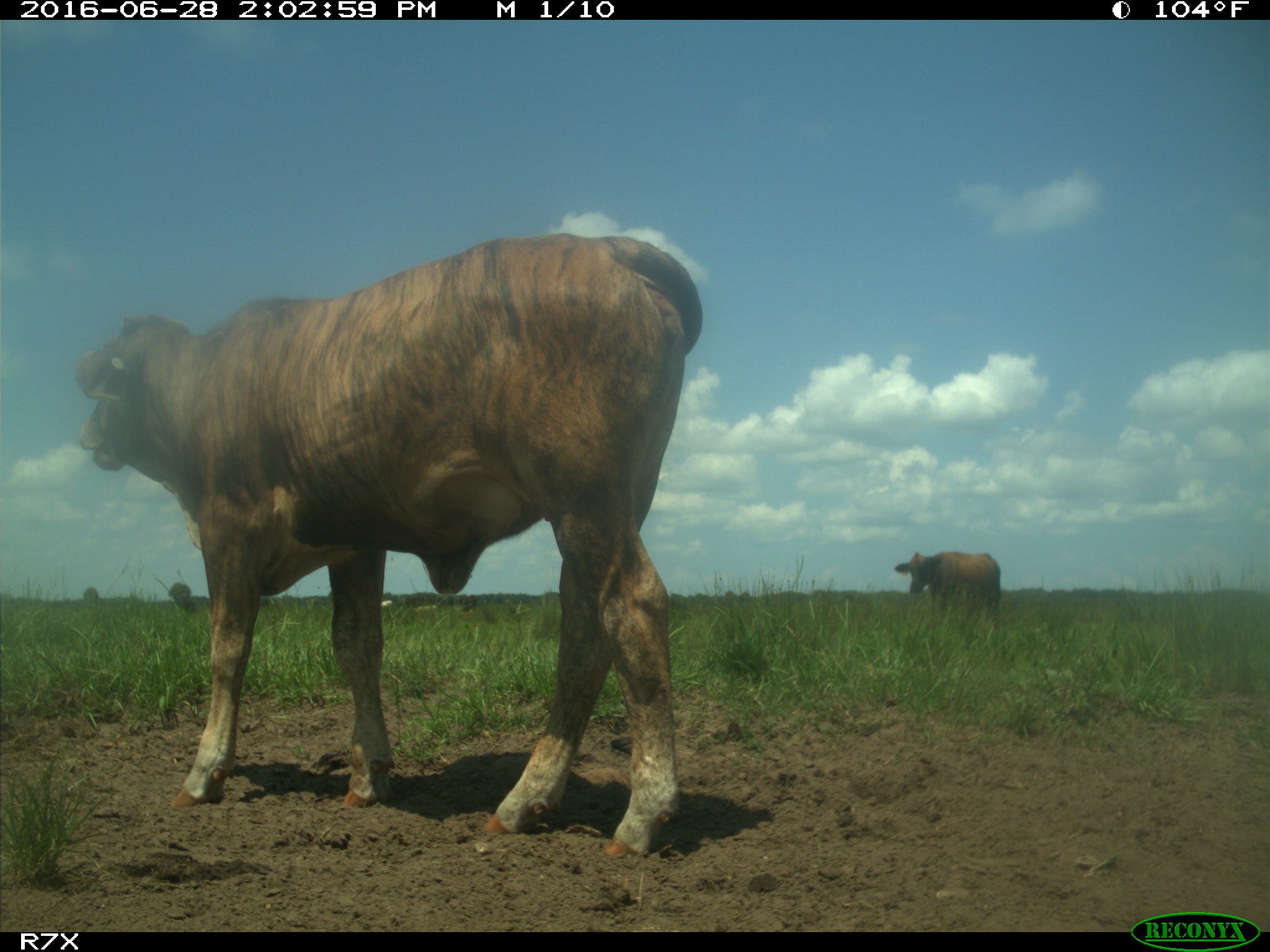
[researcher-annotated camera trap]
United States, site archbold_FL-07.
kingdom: Animalia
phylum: Chordata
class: Mammalia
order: Artiodactyla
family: Bovidae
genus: Bos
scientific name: Bos taurus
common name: domestic cow